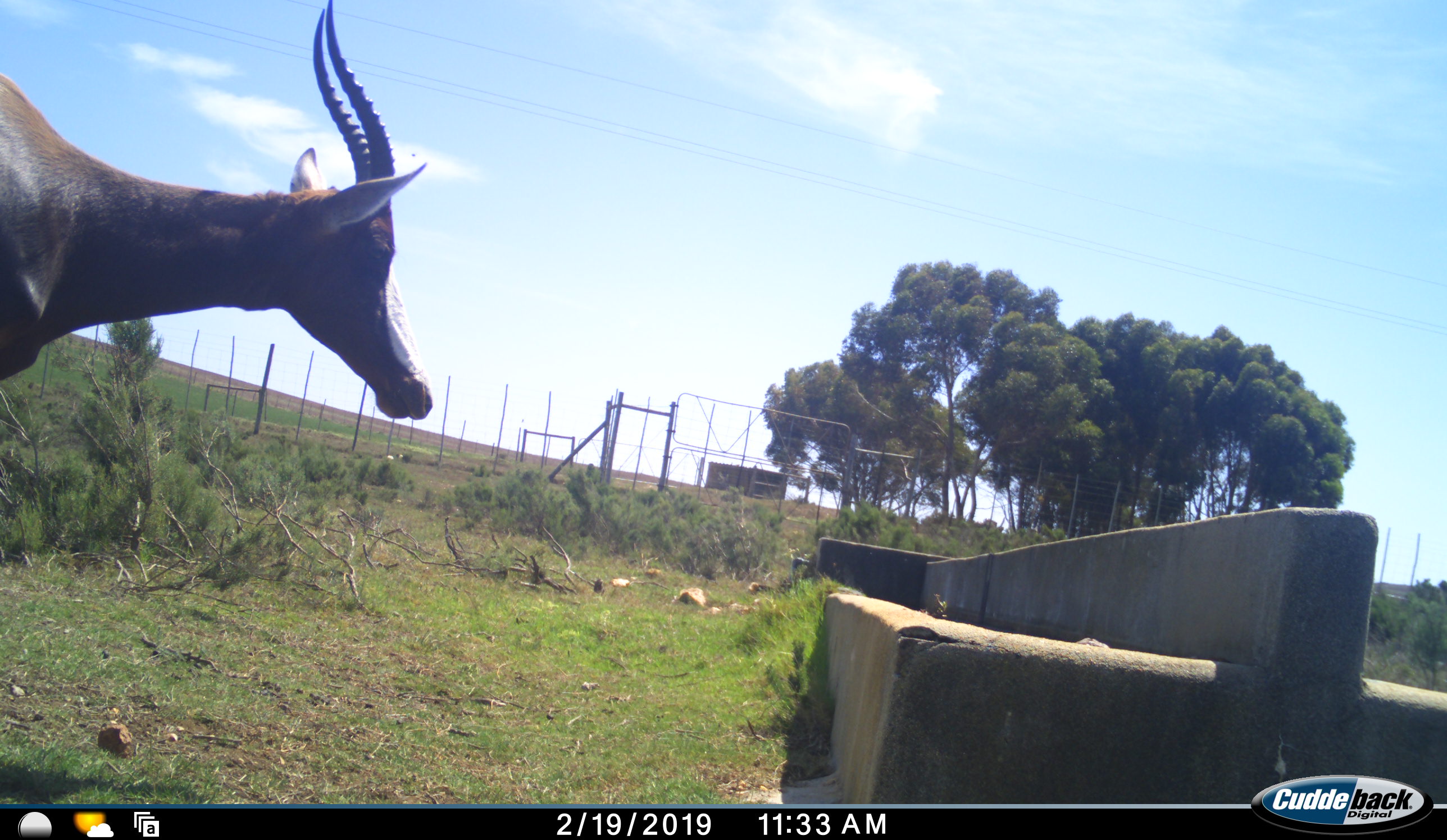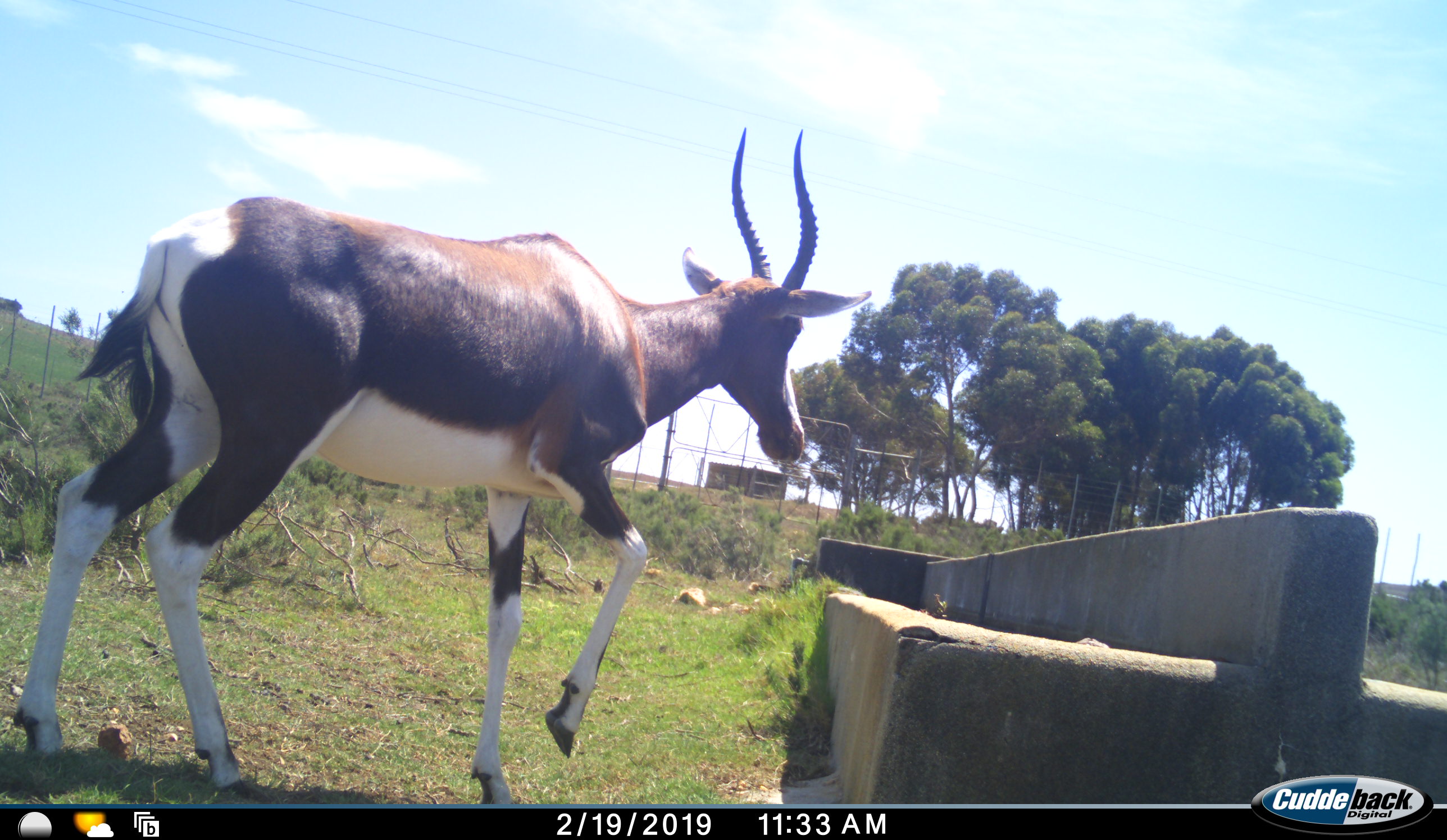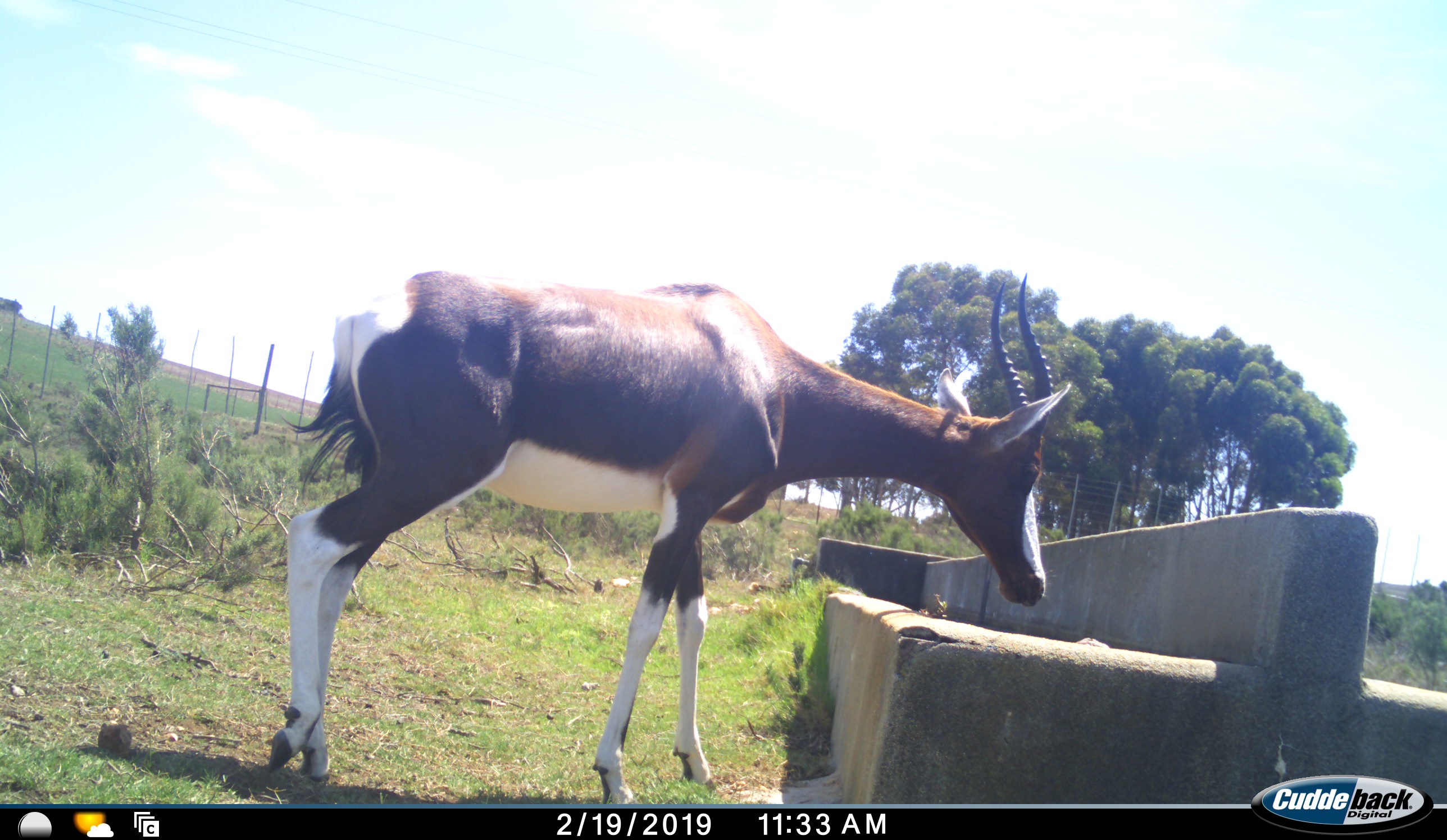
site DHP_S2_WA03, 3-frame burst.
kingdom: Animalia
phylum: Chordata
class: Mammalia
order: Artiodactyla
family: Bovidae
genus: Damaliscus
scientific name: Damaliscus pygargus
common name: bontebok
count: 1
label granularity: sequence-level